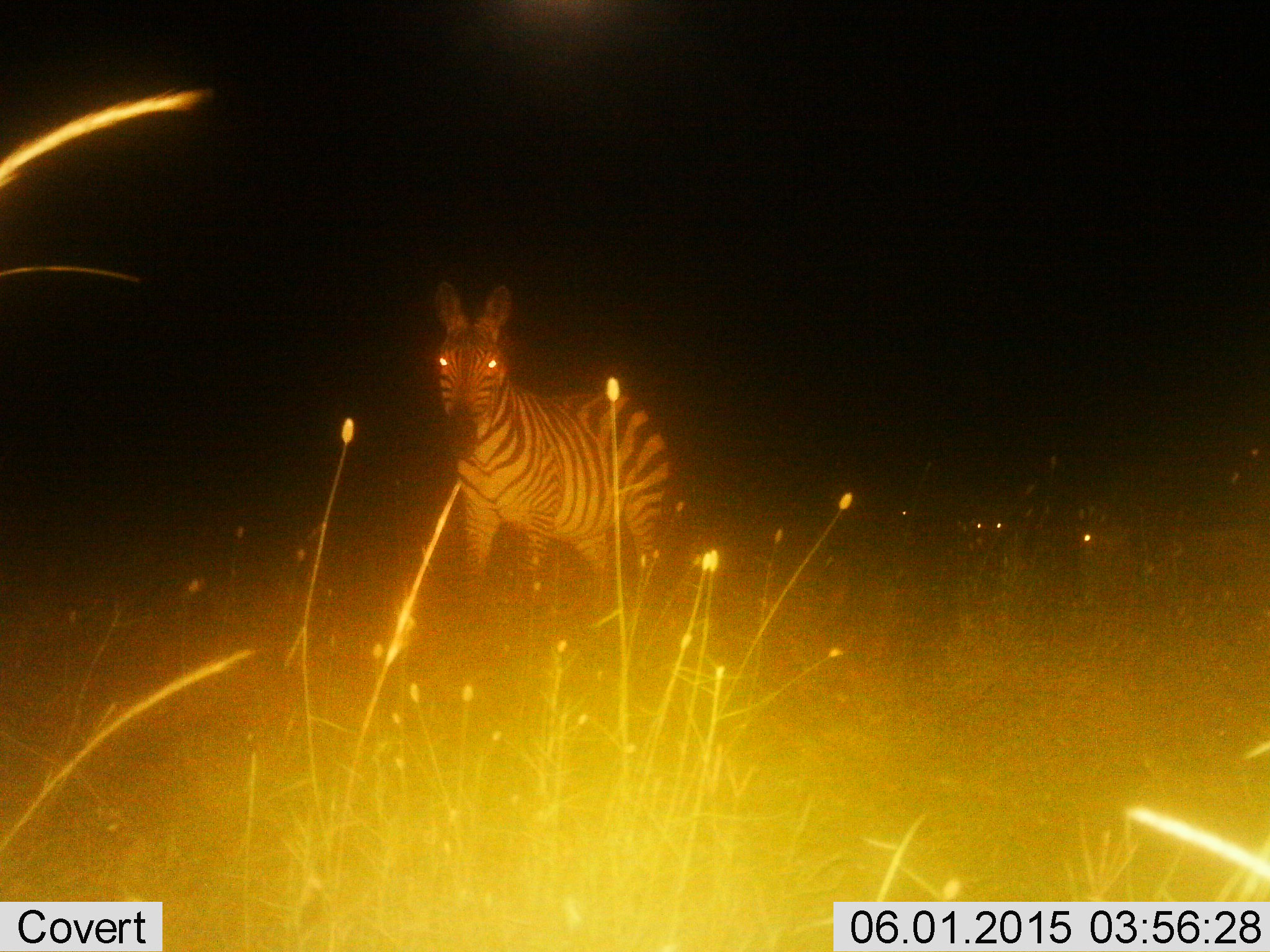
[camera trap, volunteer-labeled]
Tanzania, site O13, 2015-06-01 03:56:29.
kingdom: Animalia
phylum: Chordata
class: Mammalia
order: Perissodactyla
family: Equidae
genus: Equus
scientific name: Equus quagga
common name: plains zebra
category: zebra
Zebra (plains zebra) (Equus quagga), count 1. Behavior (volunteer vote fractions): standing 70%, resting 0%, moving 30%, interacting 0%. Young present (vote fraction): 0%. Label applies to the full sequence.